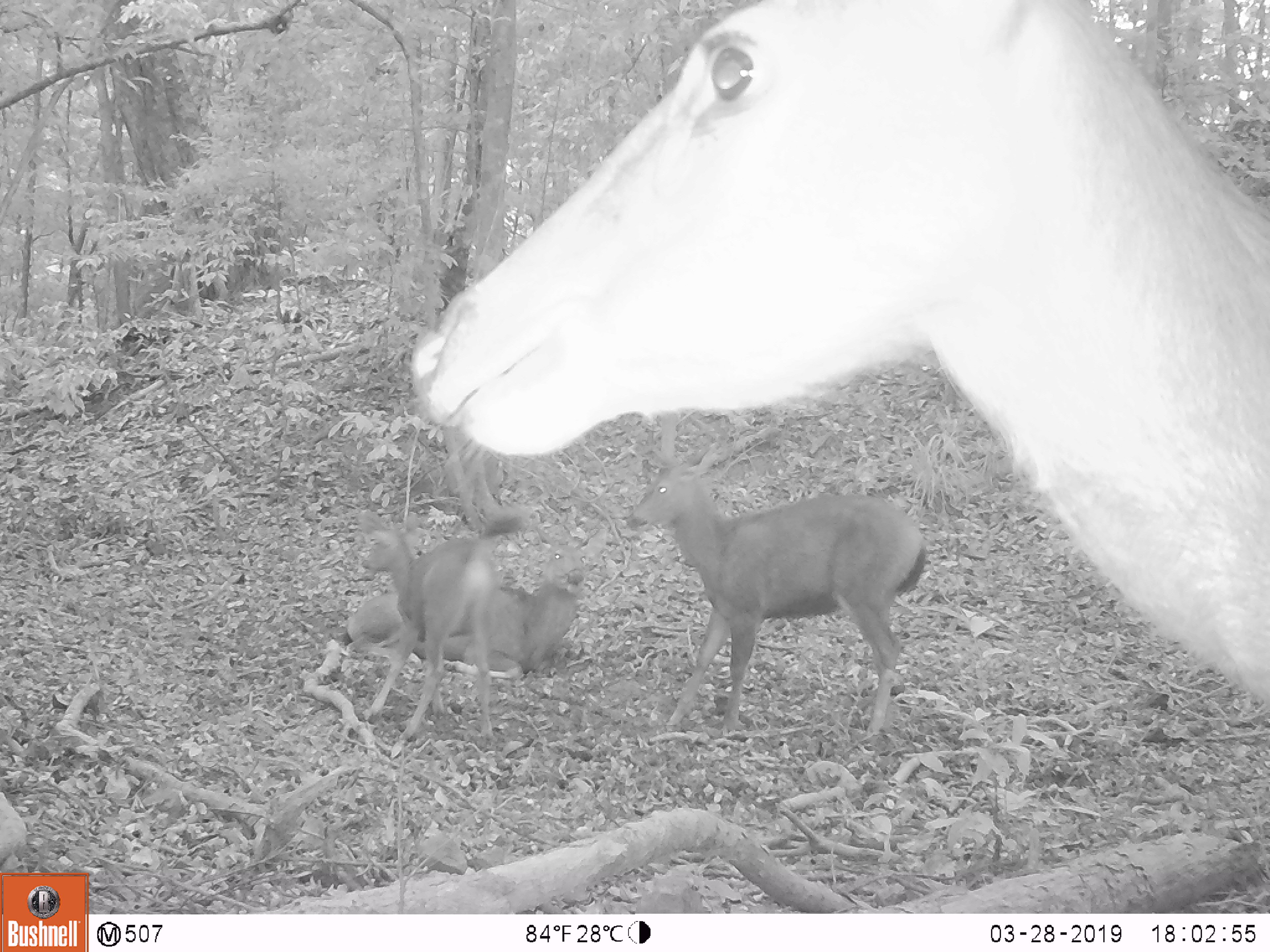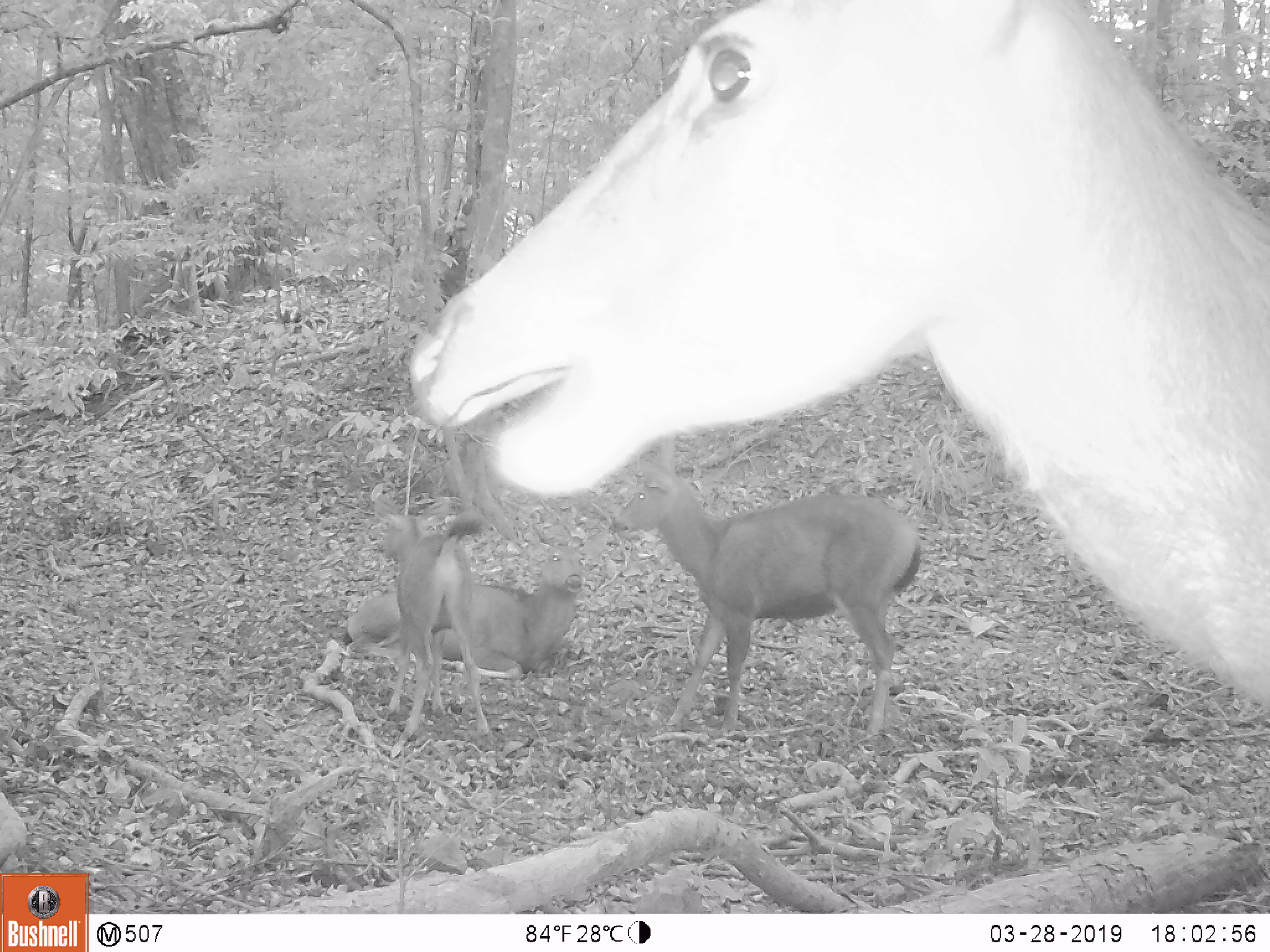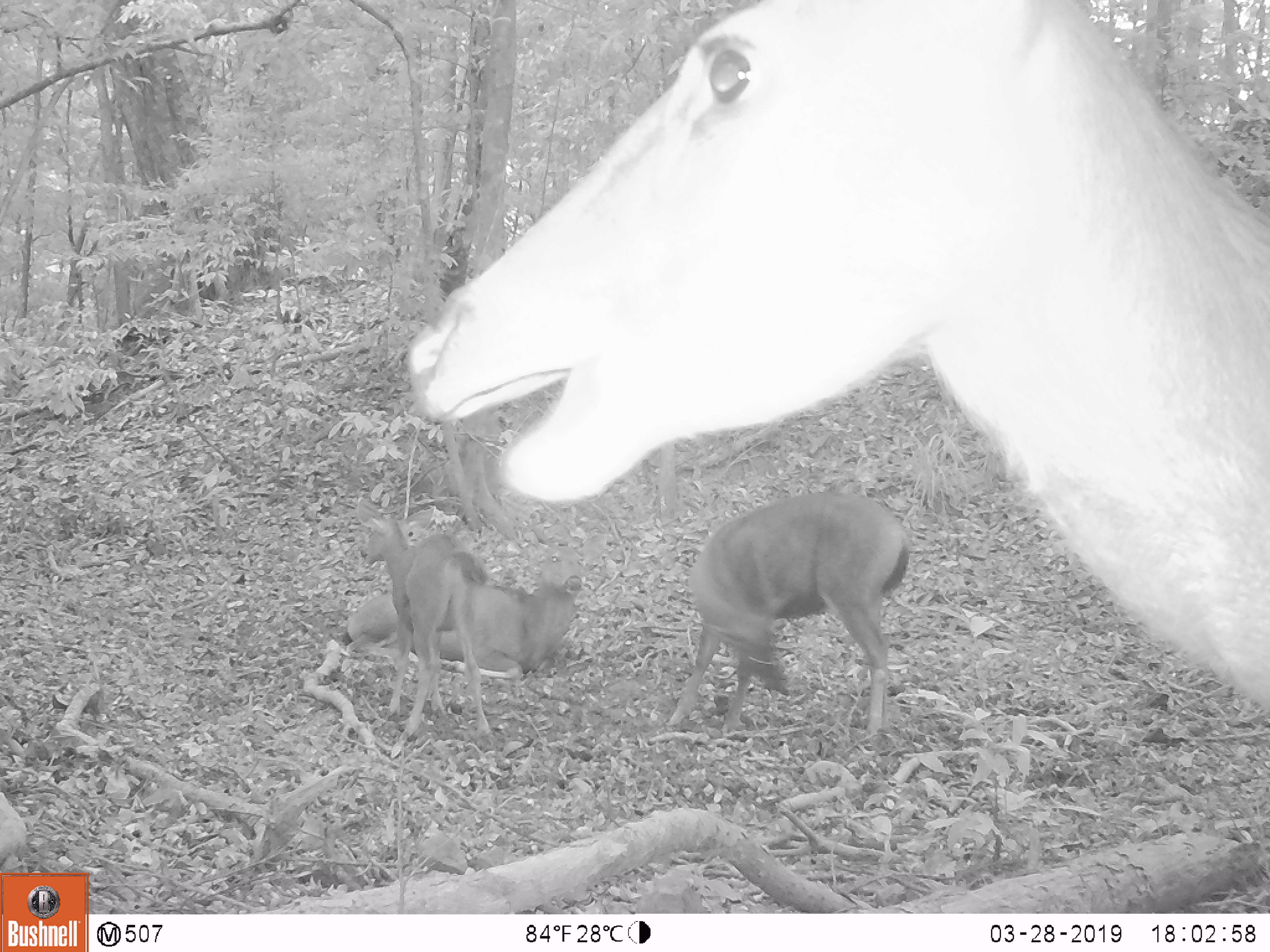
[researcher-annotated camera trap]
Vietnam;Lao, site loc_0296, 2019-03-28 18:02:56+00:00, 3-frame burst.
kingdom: Animalia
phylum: Chordata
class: Mammalia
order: Artiodactyla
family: Cervidae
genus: Rusa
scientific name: Rusa unicolor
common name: sambar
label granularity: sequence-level